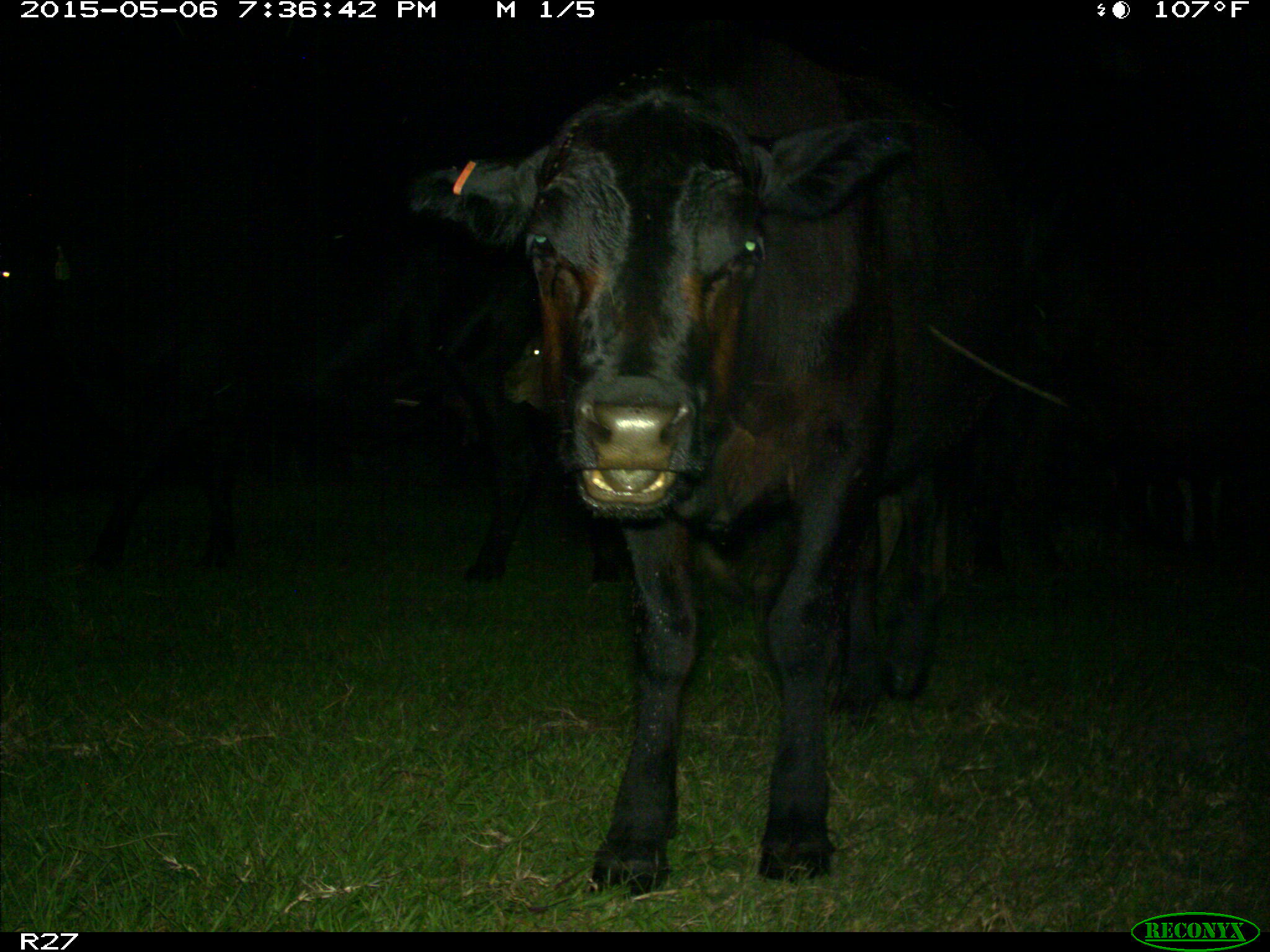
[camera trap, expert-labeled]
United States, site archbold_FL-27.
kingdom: Animalia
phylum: Chordata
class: Mammalia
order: Artiodactyla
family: Bovidae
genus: Bos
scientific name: Bos taurus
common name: domestic cow